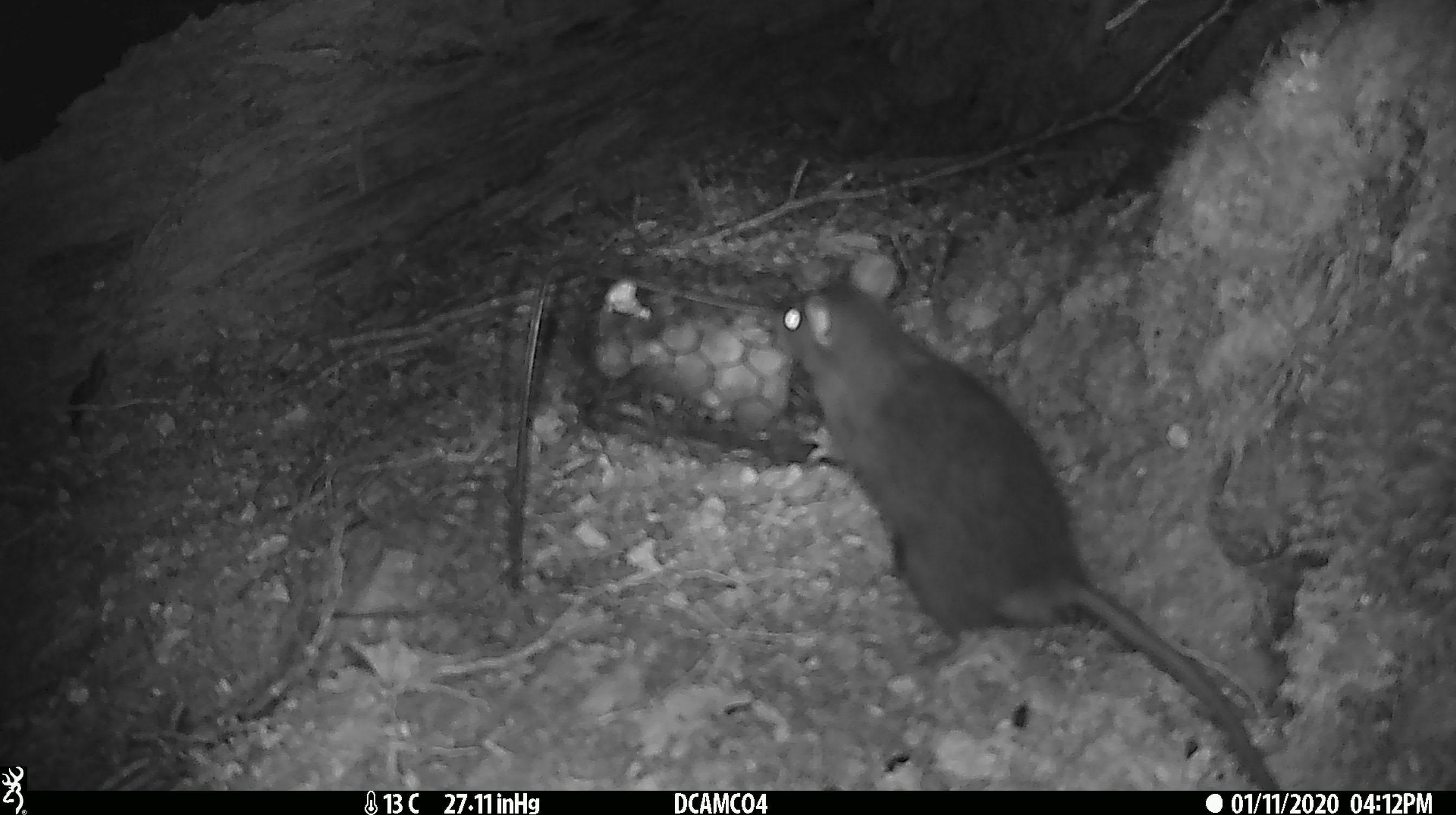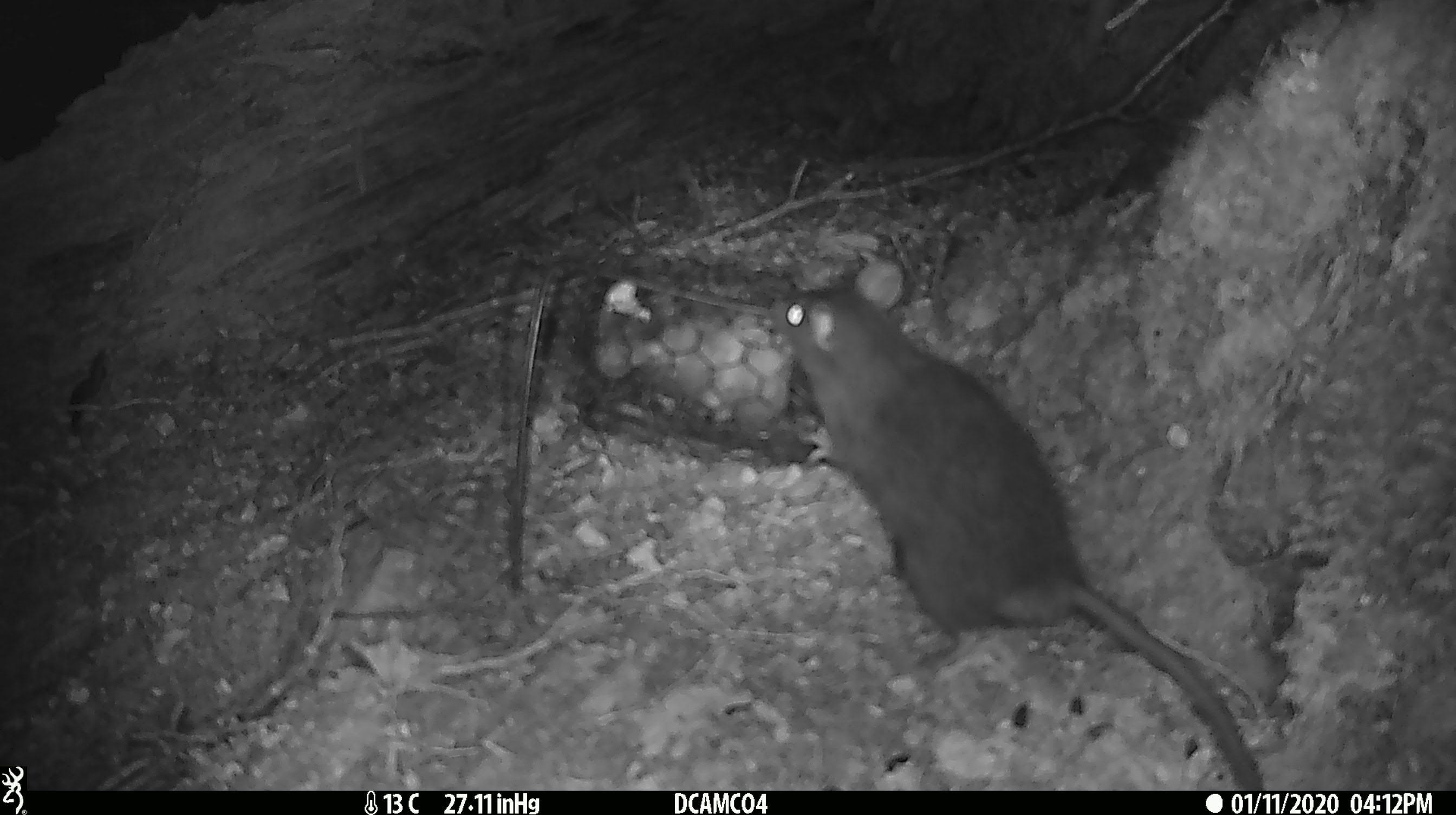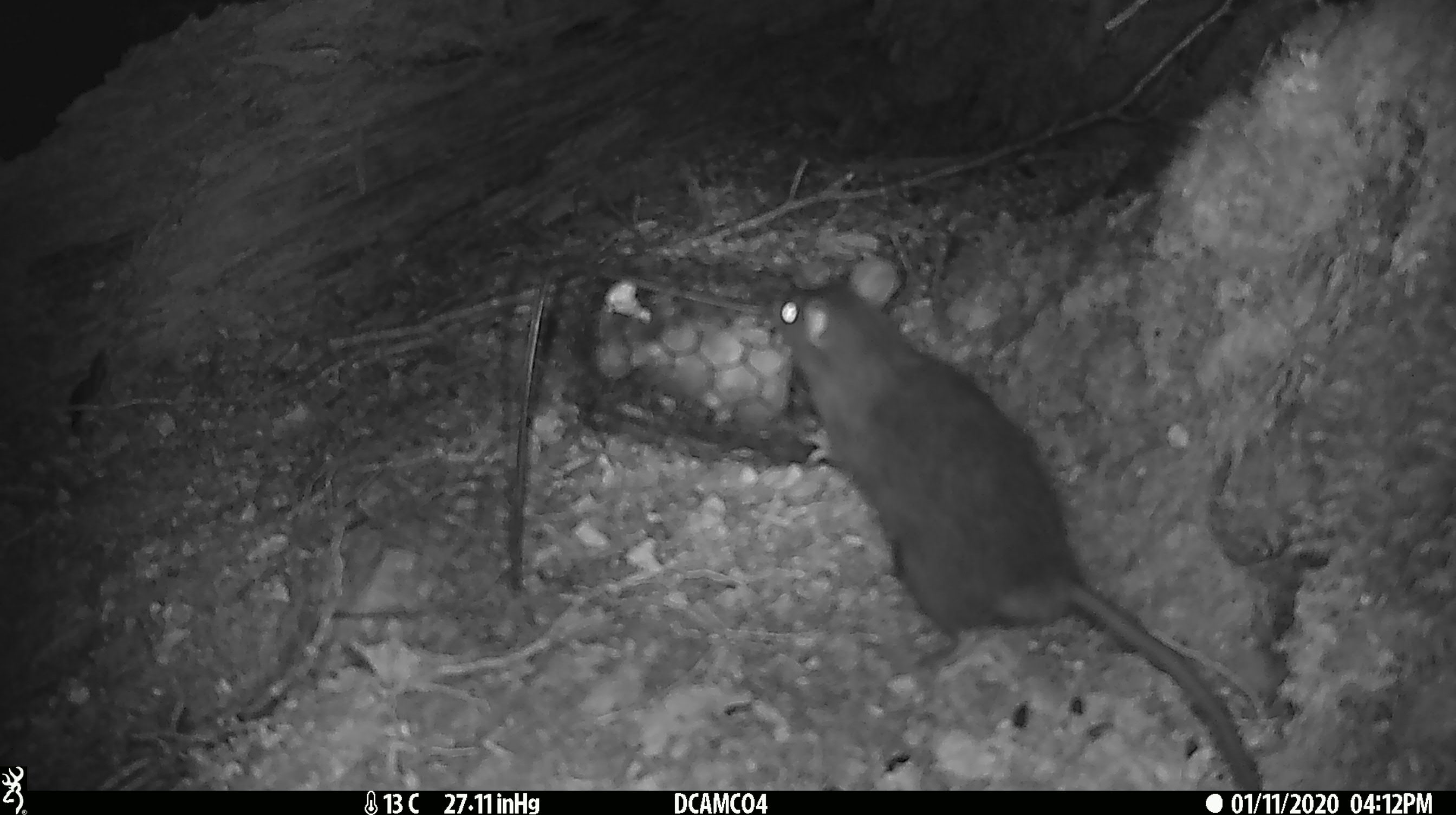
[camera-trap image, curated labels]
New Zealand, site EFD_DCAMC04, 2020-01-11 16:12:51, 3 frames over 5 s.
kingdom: Animalia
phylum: Chordata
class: Mammalia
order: Rodentia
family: Muridae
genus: Rattus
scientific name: Rattus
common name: rat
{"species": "rat (Rattus)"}